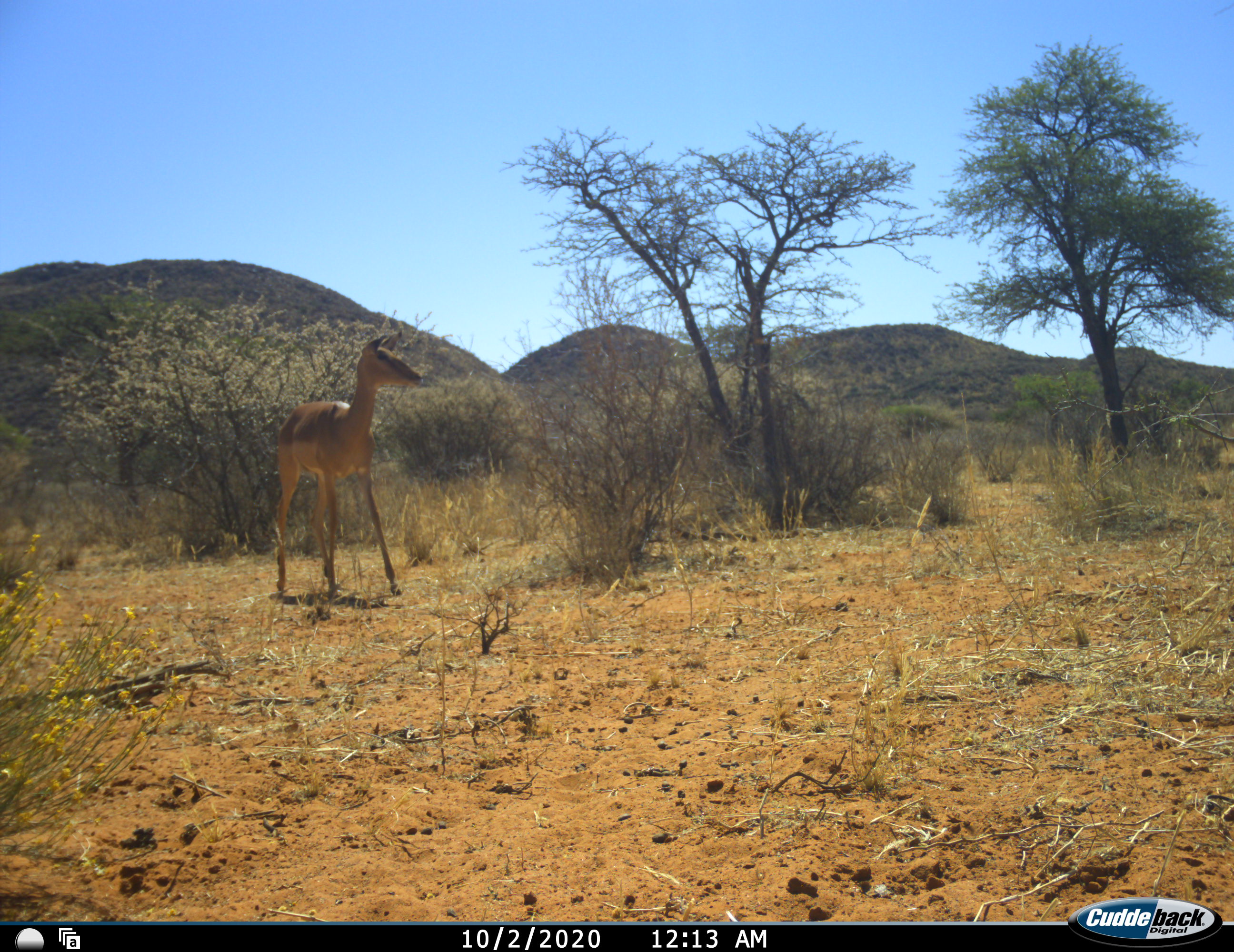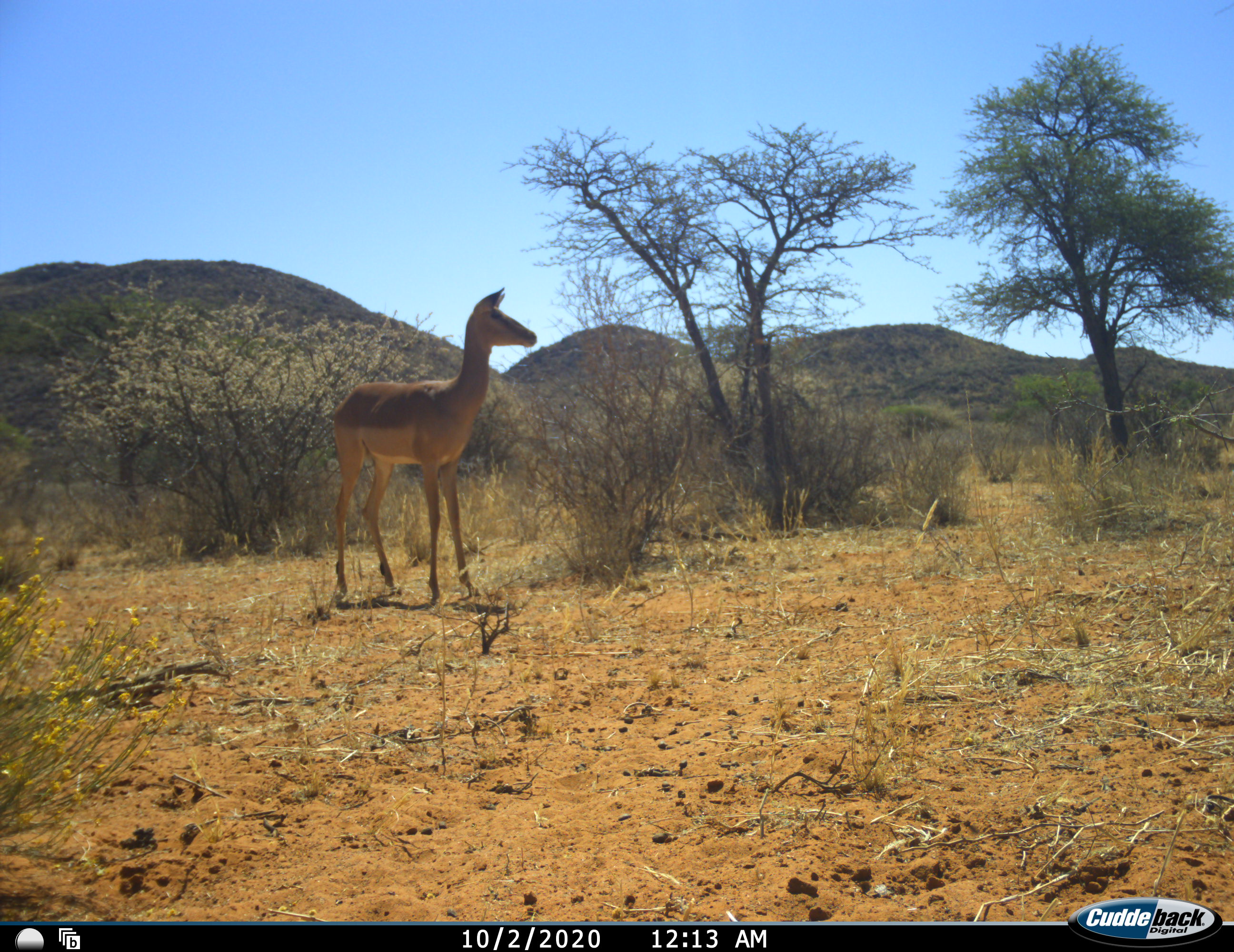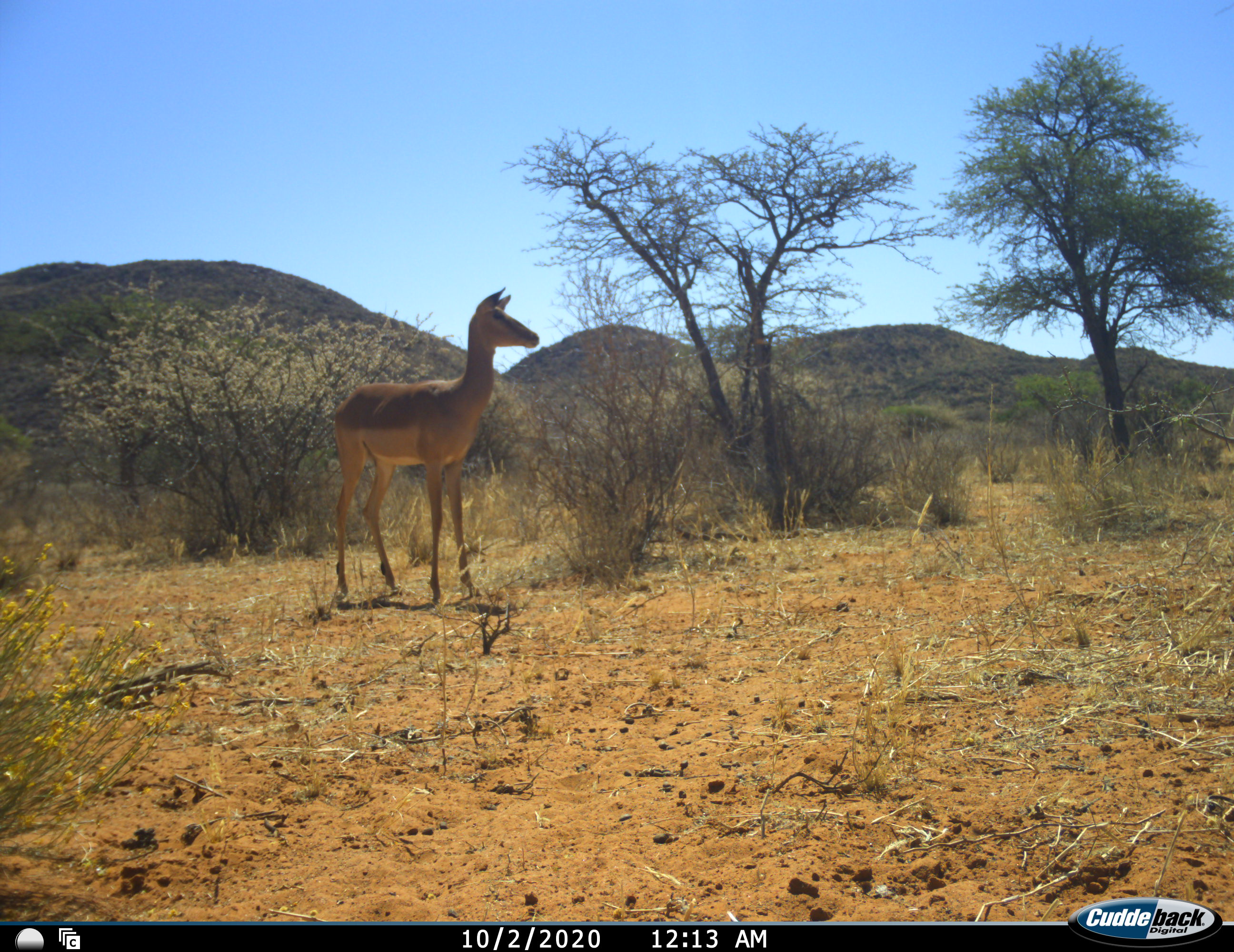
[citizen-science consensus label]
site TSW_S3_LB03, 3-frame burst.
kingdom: Animalia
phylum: Chordata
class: Mammalia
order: Artiodactyla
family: Bovidae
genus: Aepyceros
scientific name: Aepyceros melampus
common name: impala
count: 1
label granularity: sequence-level